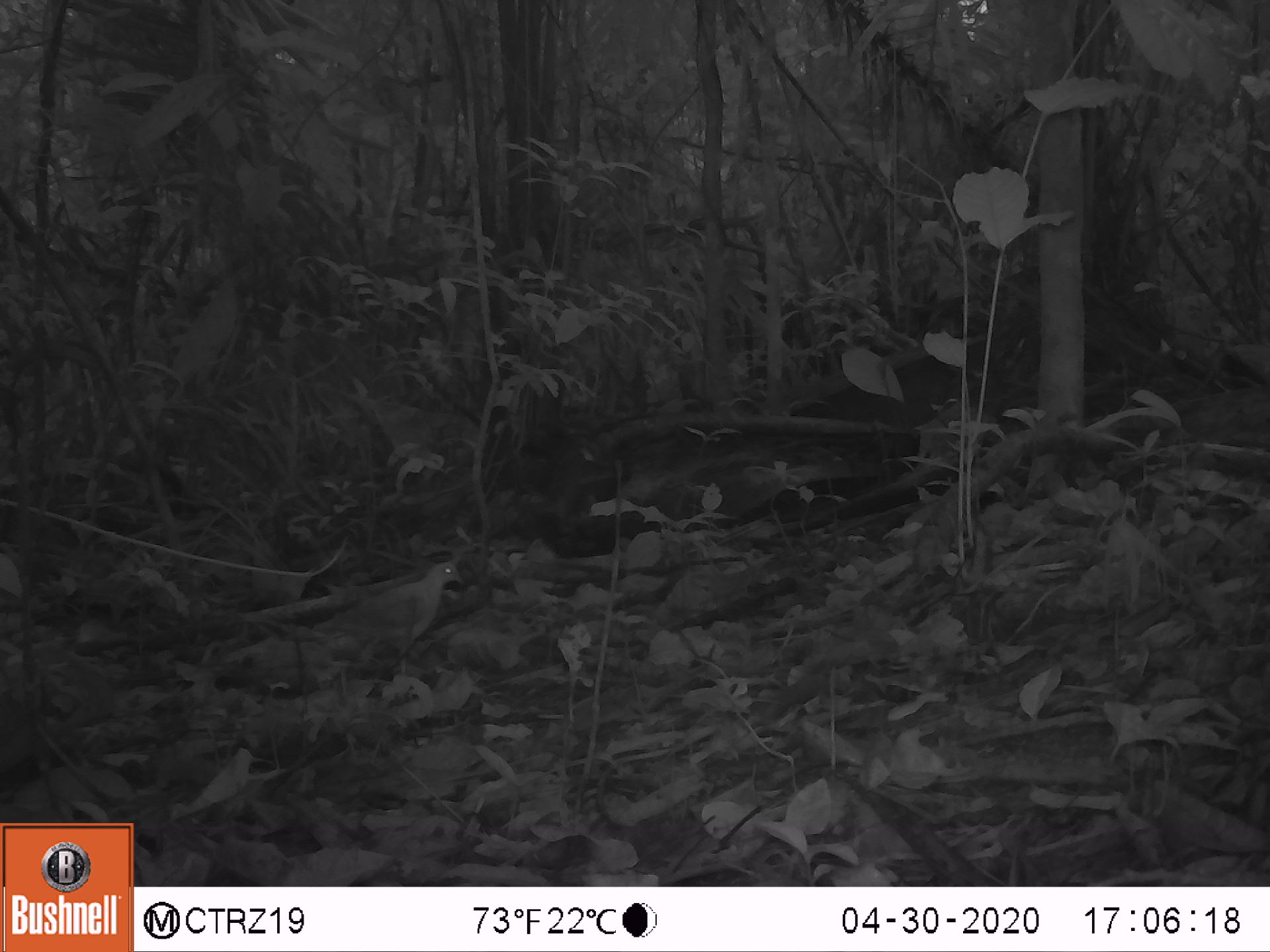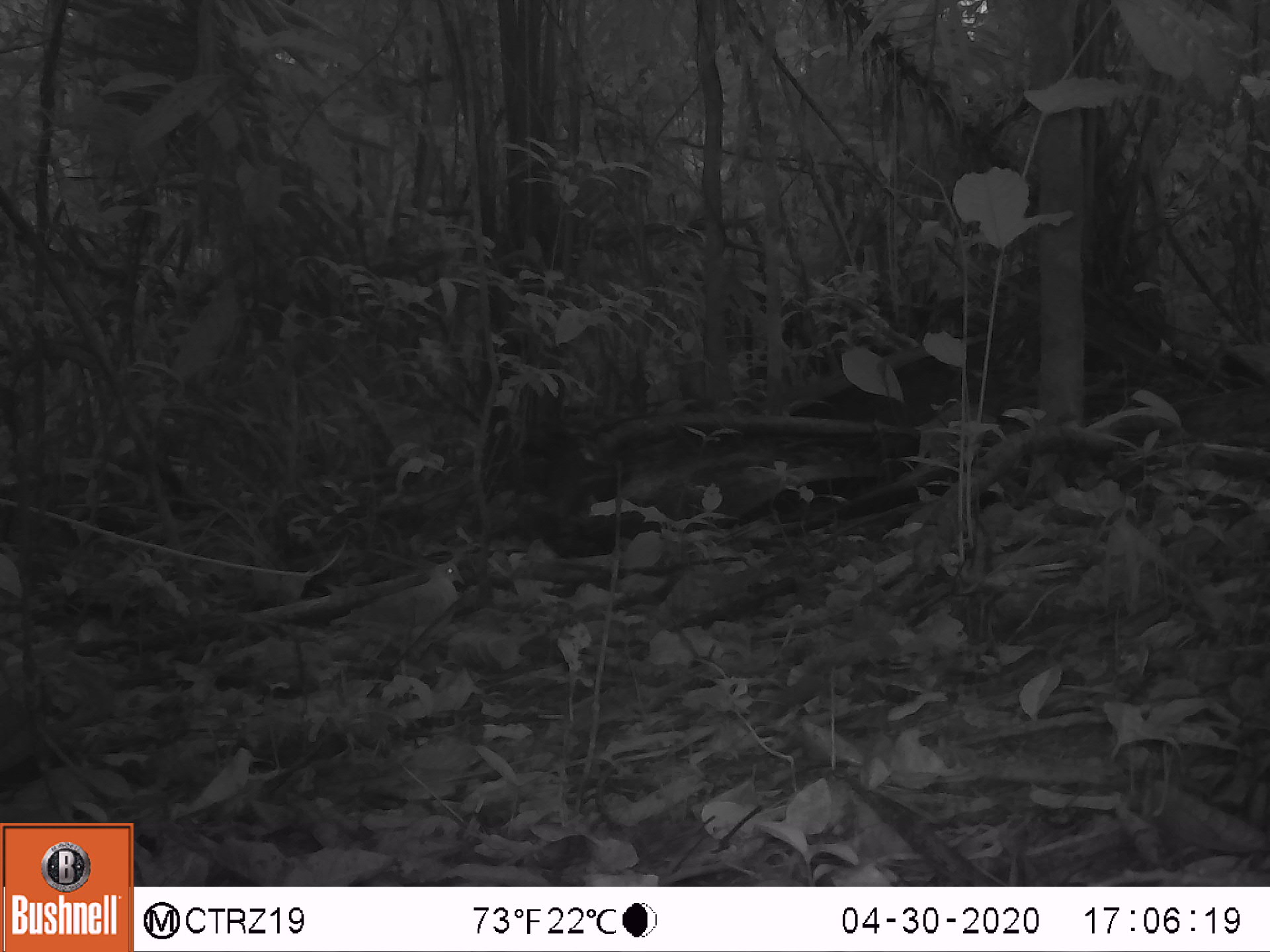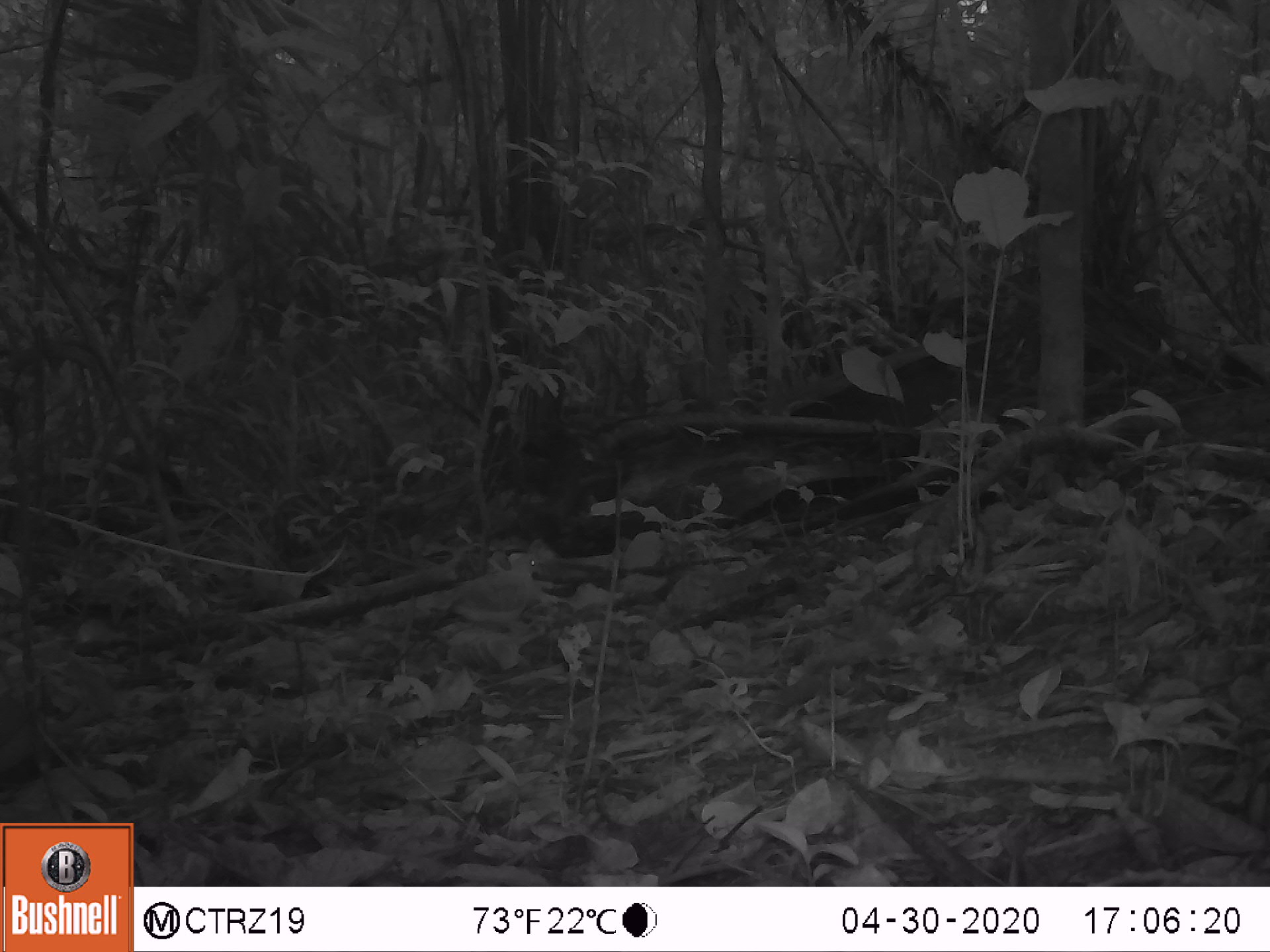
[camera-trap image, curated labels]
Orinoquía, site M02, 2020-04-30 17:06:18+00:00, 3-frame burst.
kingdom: Animalia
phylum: Chordata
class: Aves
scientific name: Aves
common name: bird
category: unknown bird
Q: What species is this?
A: Unknown bird (bird) (Aves).